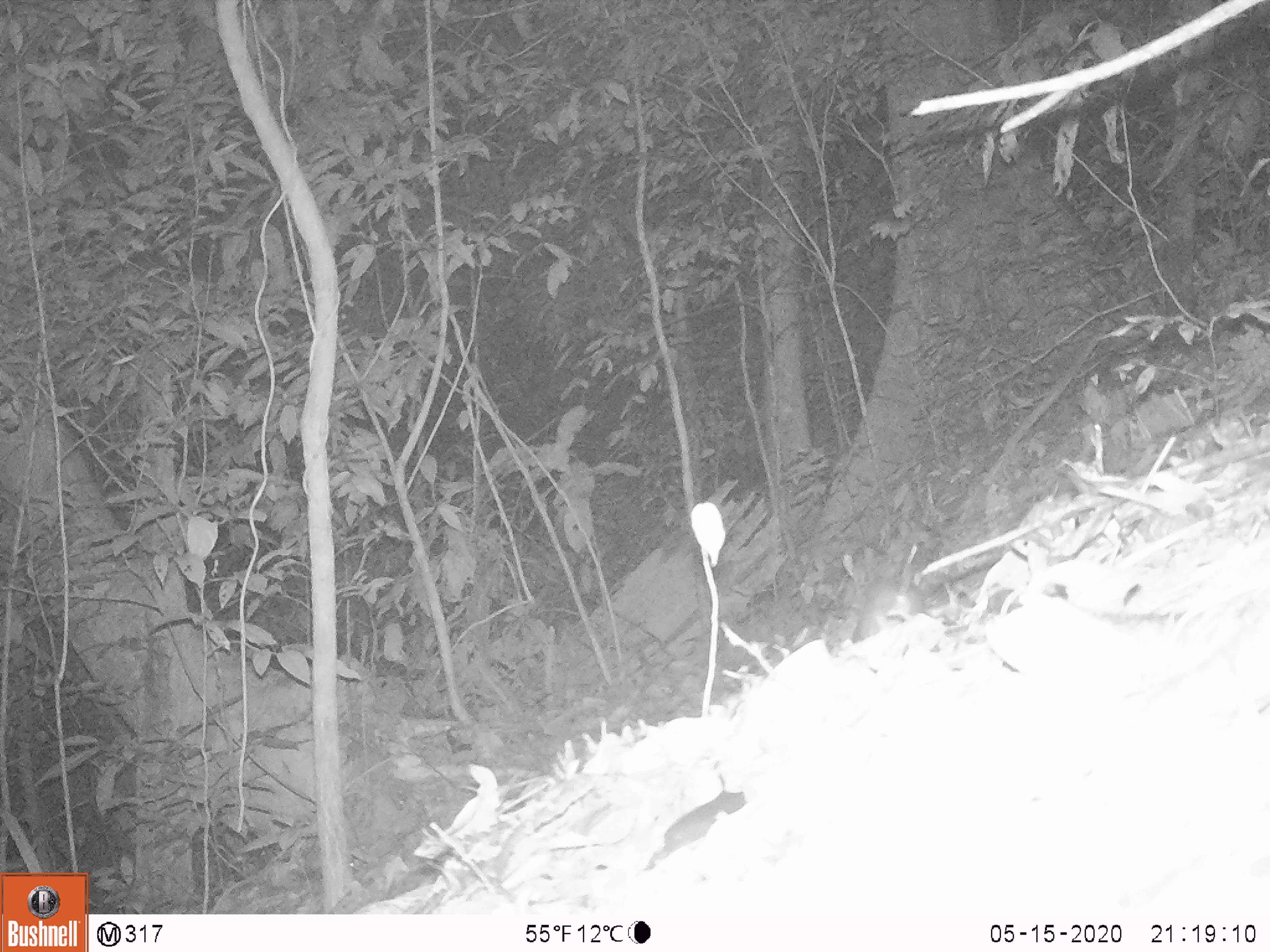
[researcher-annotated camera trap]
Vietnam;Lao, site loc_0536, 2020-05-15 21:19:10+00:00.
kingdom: Animalia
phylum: Chordata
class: Mammalia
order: Rodentia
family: Muridae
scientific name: Muridae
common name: old-world mice and rats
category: unidentified murid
Unidentified murid (old-world mice and rats) (Muridae). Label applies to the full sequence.